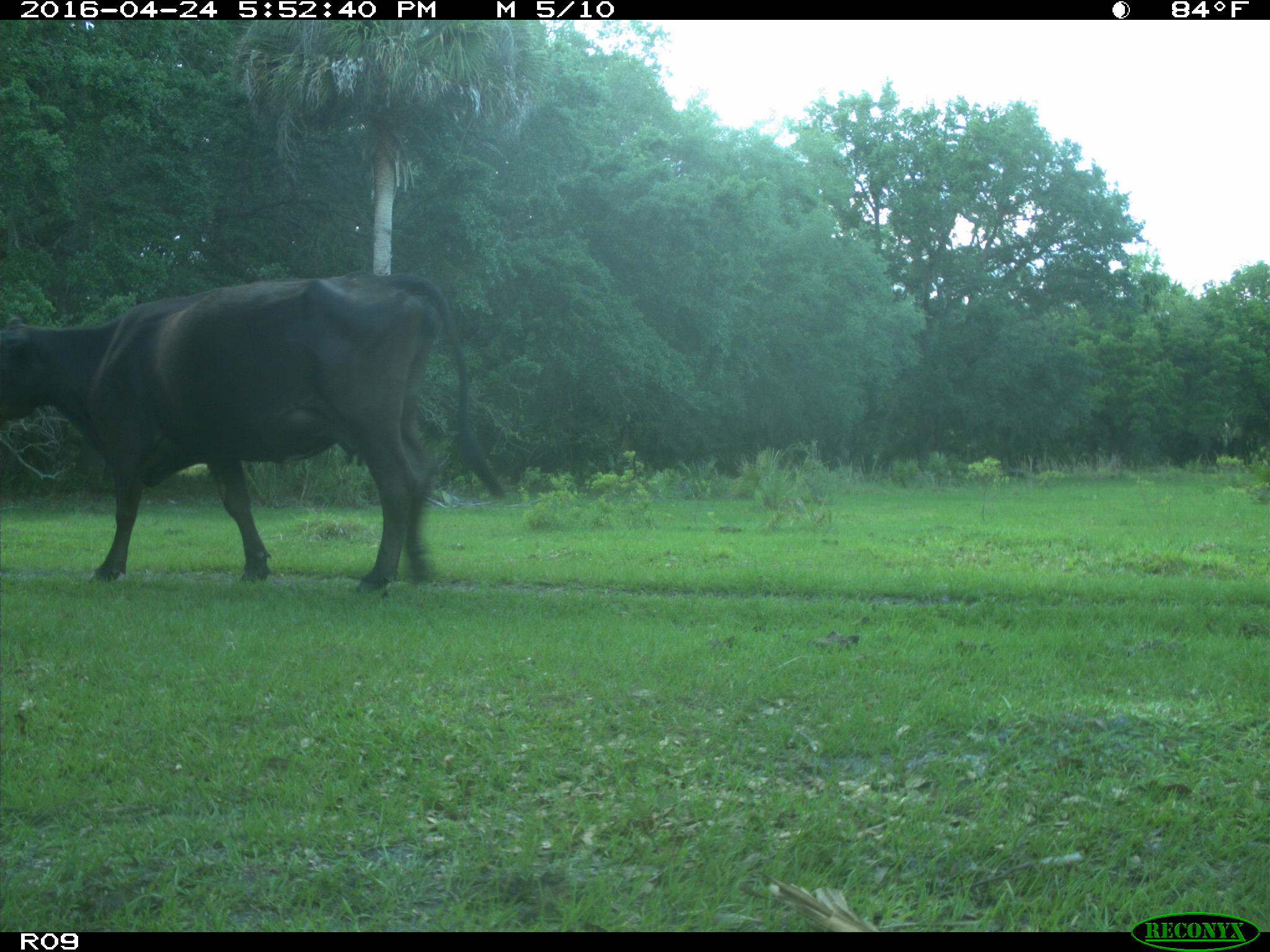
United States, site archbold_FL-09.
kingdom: Animalia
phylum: Chordata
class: Mammalia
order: Artiodactyla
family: Bovidae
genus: Bos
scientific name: Bos taurus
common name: domestic cow